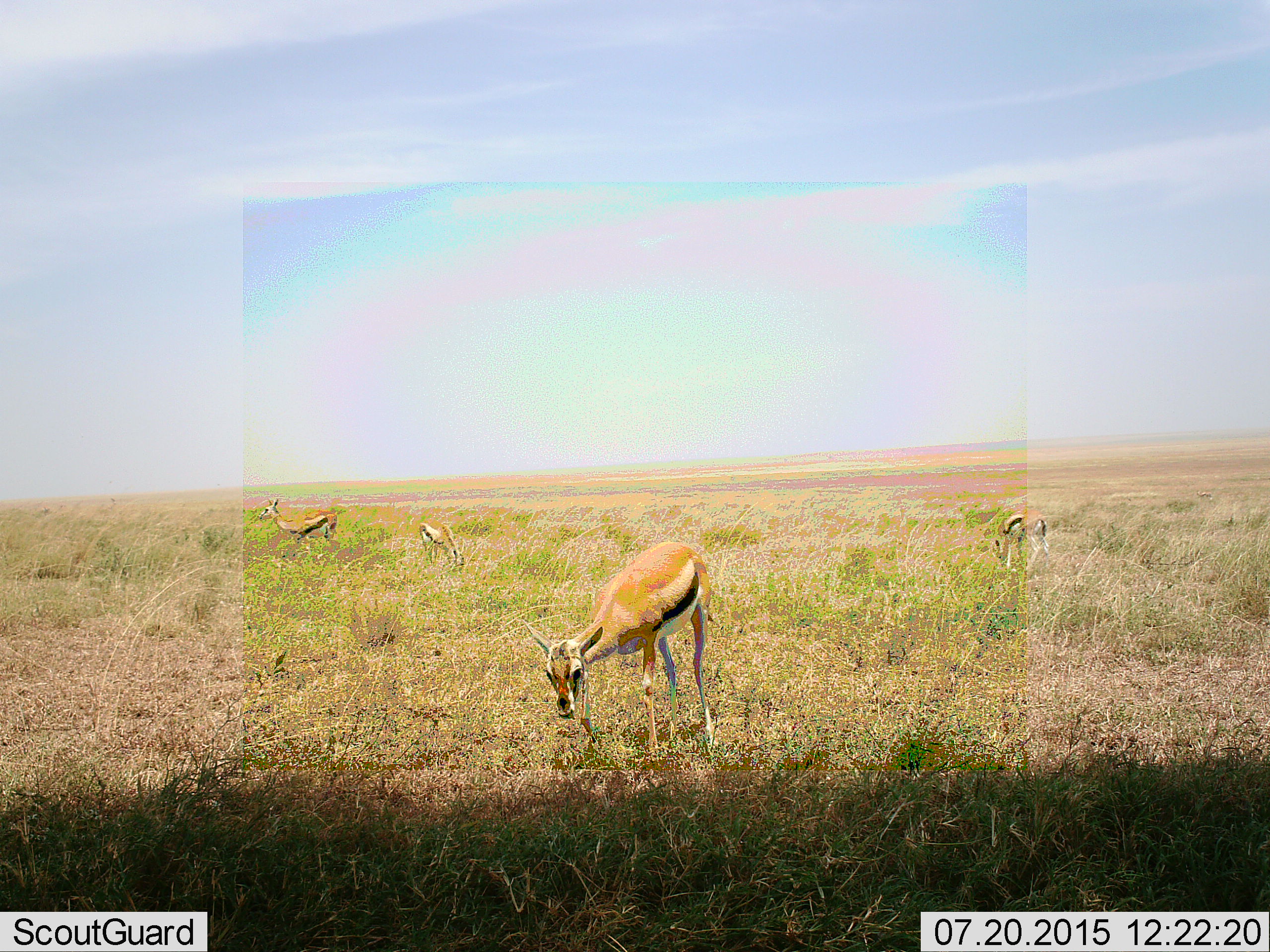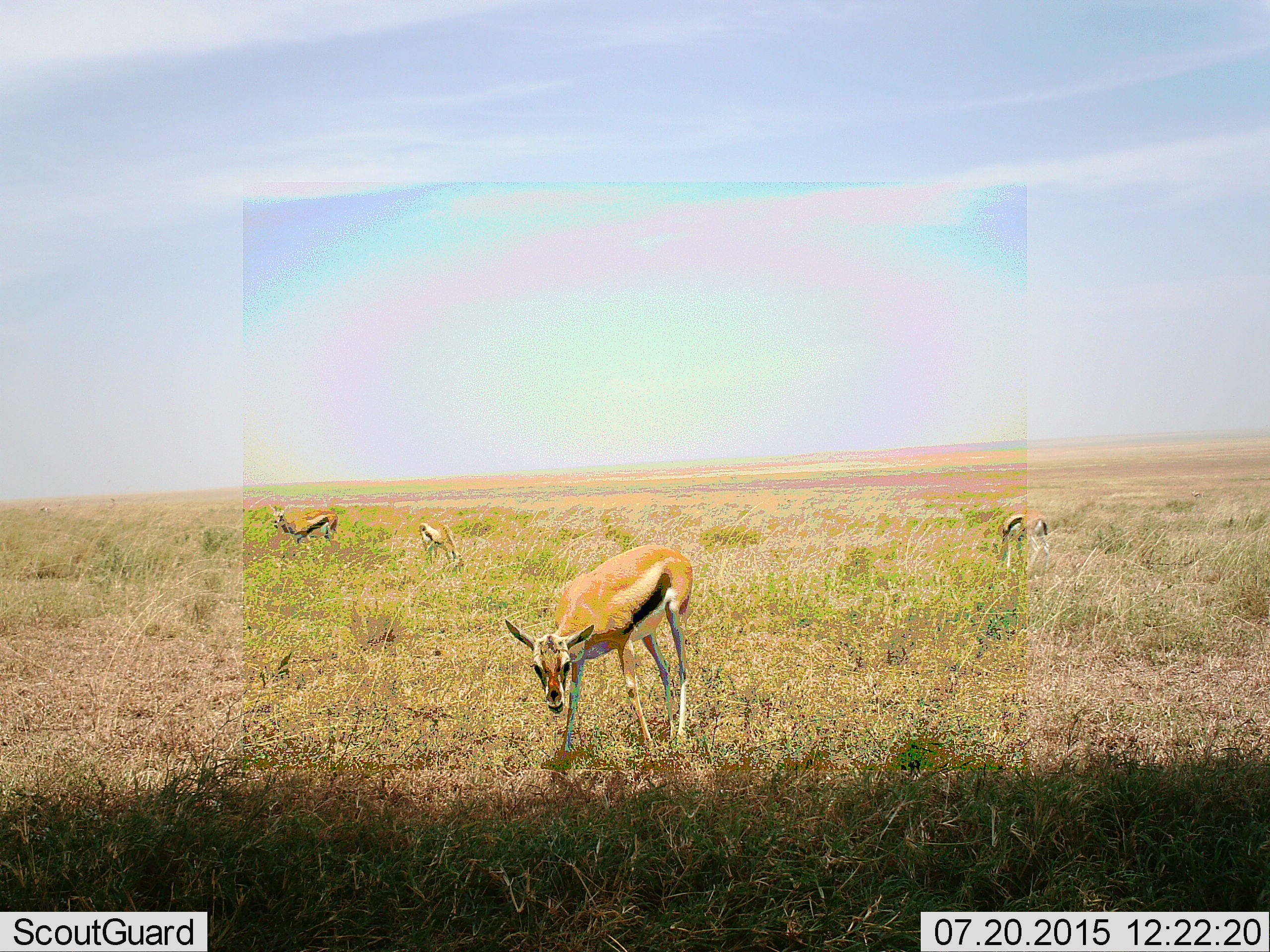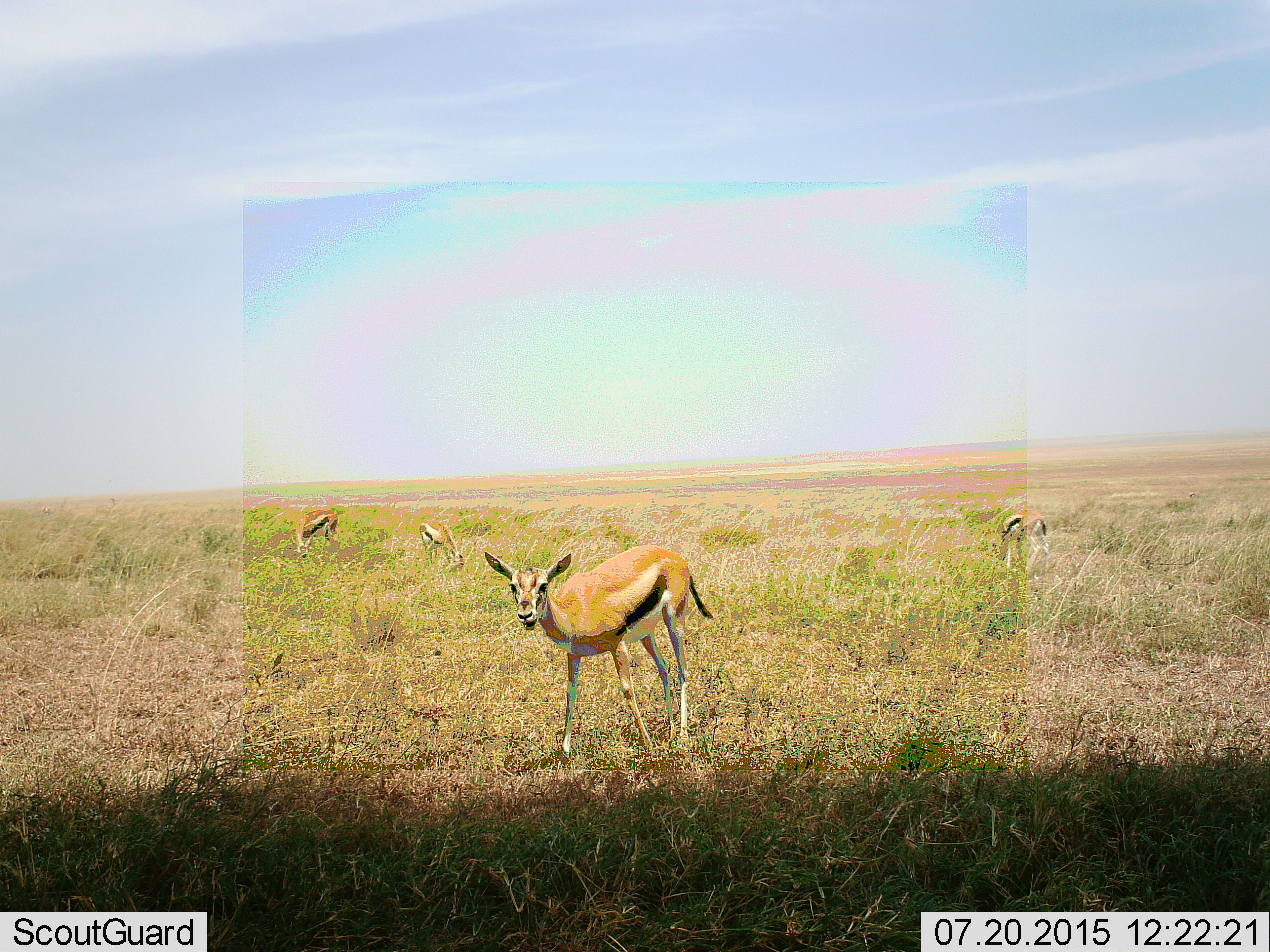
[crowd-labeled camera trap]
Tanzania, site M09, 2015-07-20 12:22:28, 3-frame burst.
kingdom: Animalia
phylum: Chordata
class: Mammalia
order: Artiodactyla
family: Bovidae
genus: Eudorcas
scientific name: Eudorcas thomsonii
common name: thomson's gazelle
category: gazellethomsons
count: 4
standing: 50%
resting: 0%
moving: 30%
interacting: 0%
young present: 20%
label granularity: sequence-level